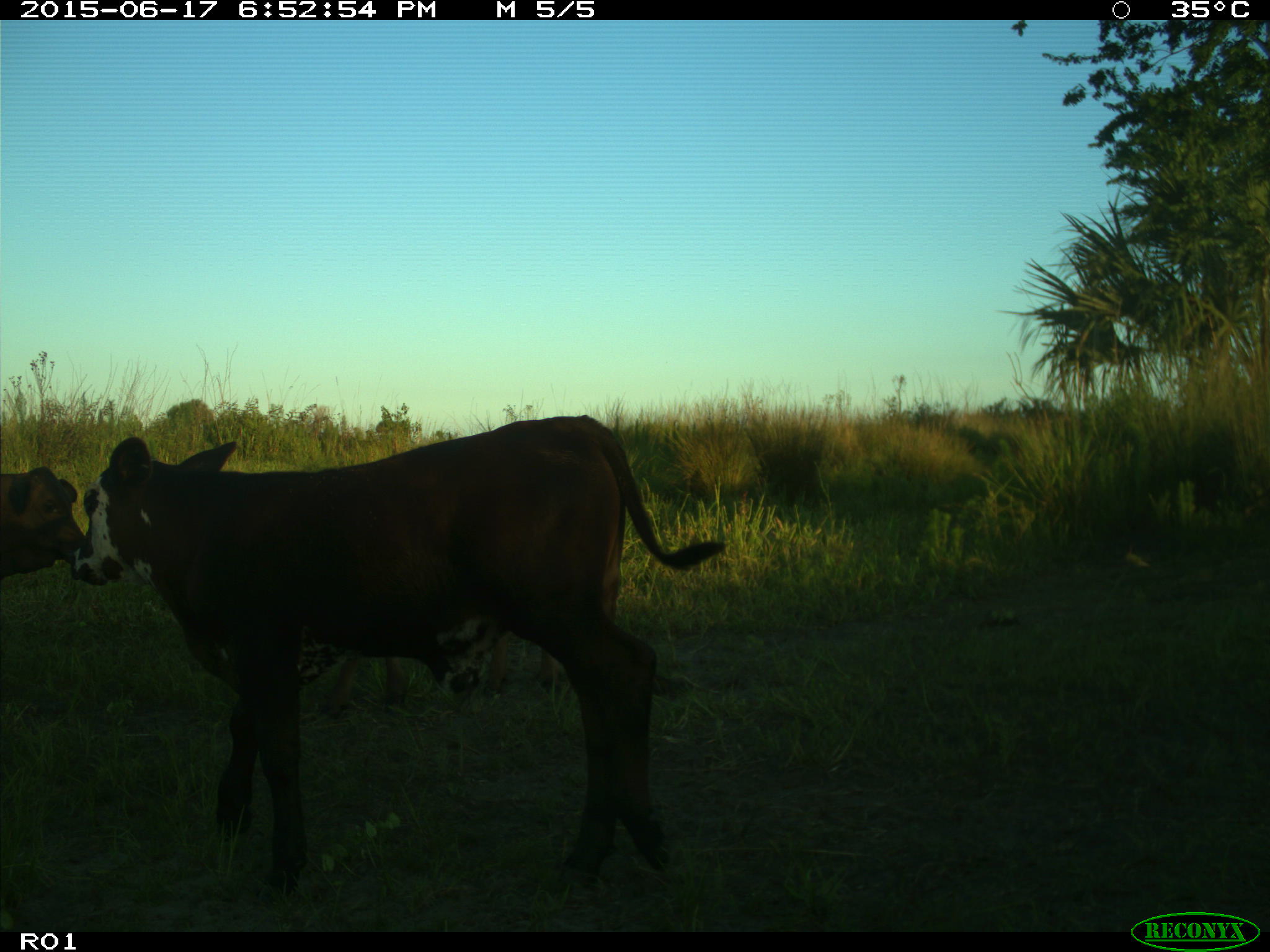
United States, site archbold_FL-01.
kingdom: Animalia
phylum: Chordata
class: Mammalia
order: Artiodactyla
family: Bovidae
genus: Bos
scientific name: Bos taurus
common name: domestic cow